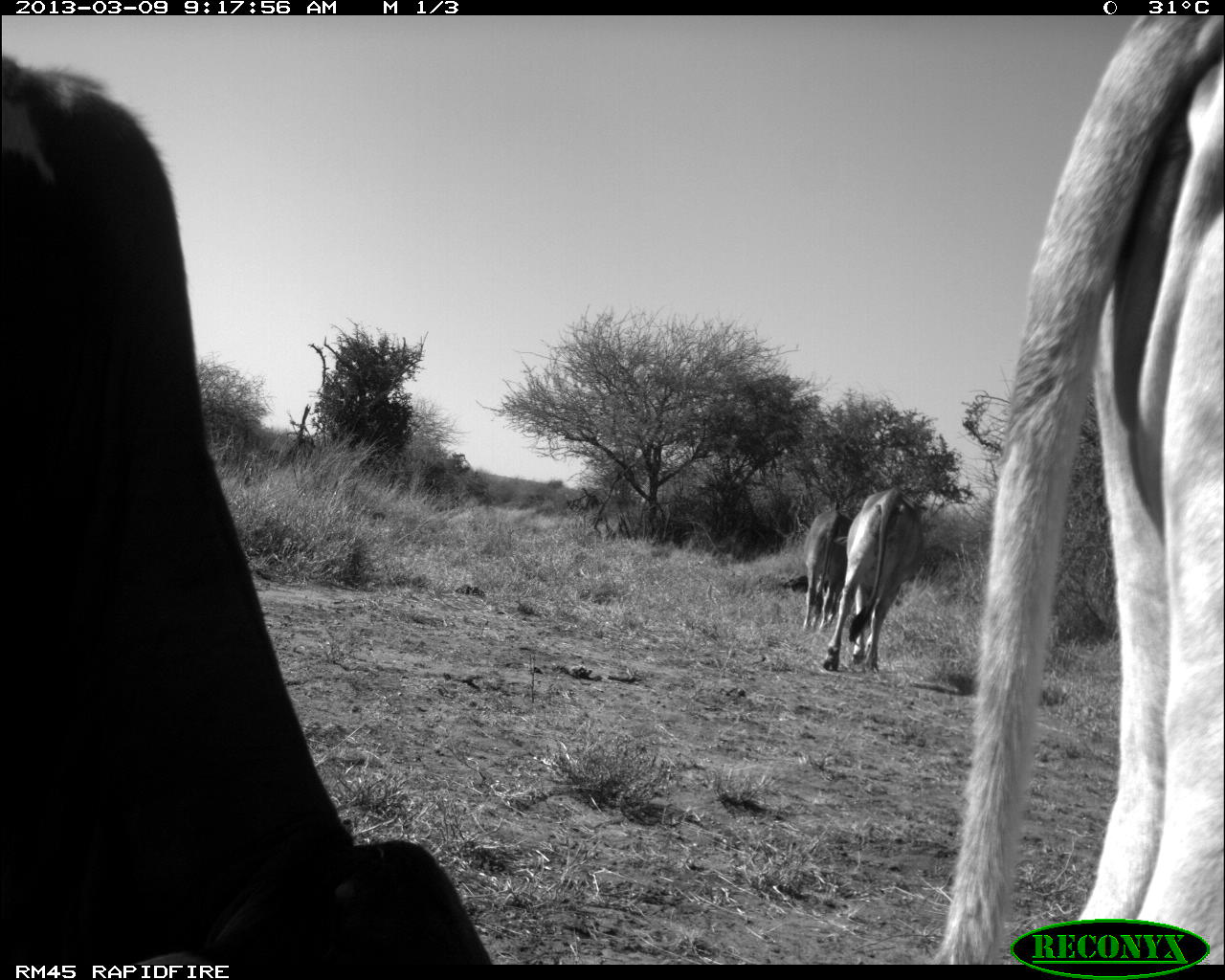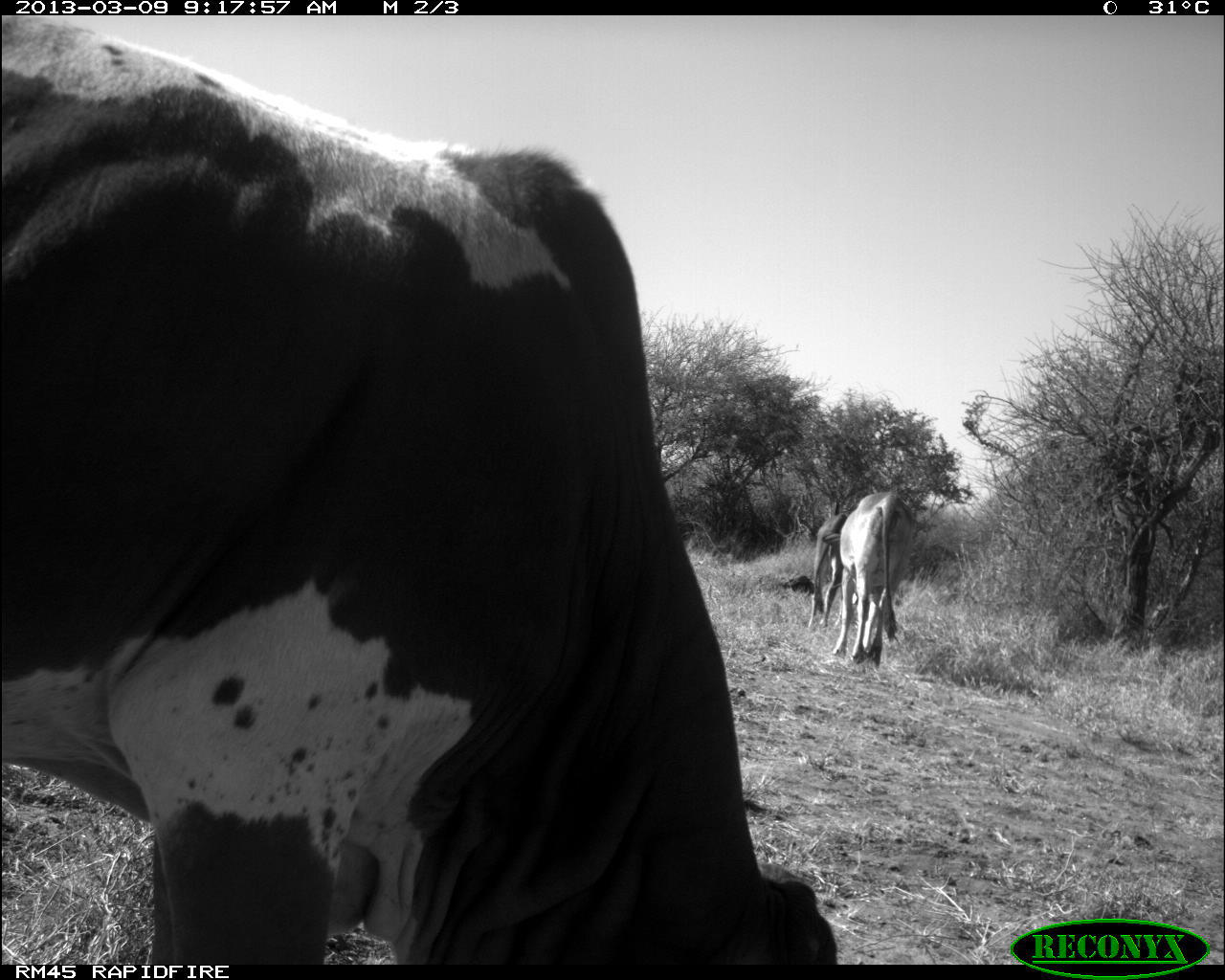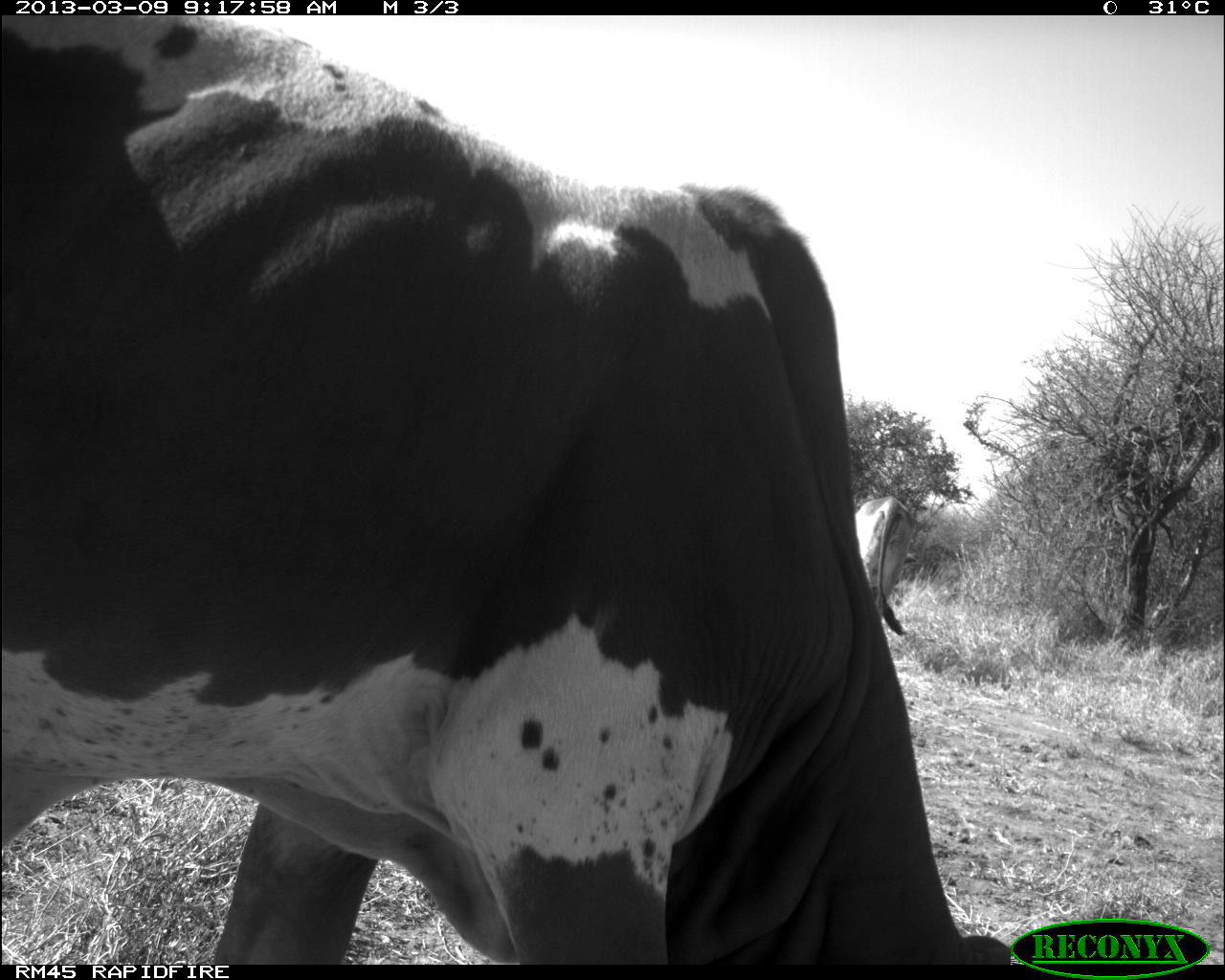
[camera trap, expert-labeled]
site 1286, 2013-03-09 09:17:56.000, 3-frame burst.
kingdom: Animalia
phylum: Chordata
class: Mammalia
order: Artiodactyla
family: Bovidae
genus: Bos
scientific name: Bos taurus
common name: domestic cattle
Bos taurus (domestic cattle), count 4.